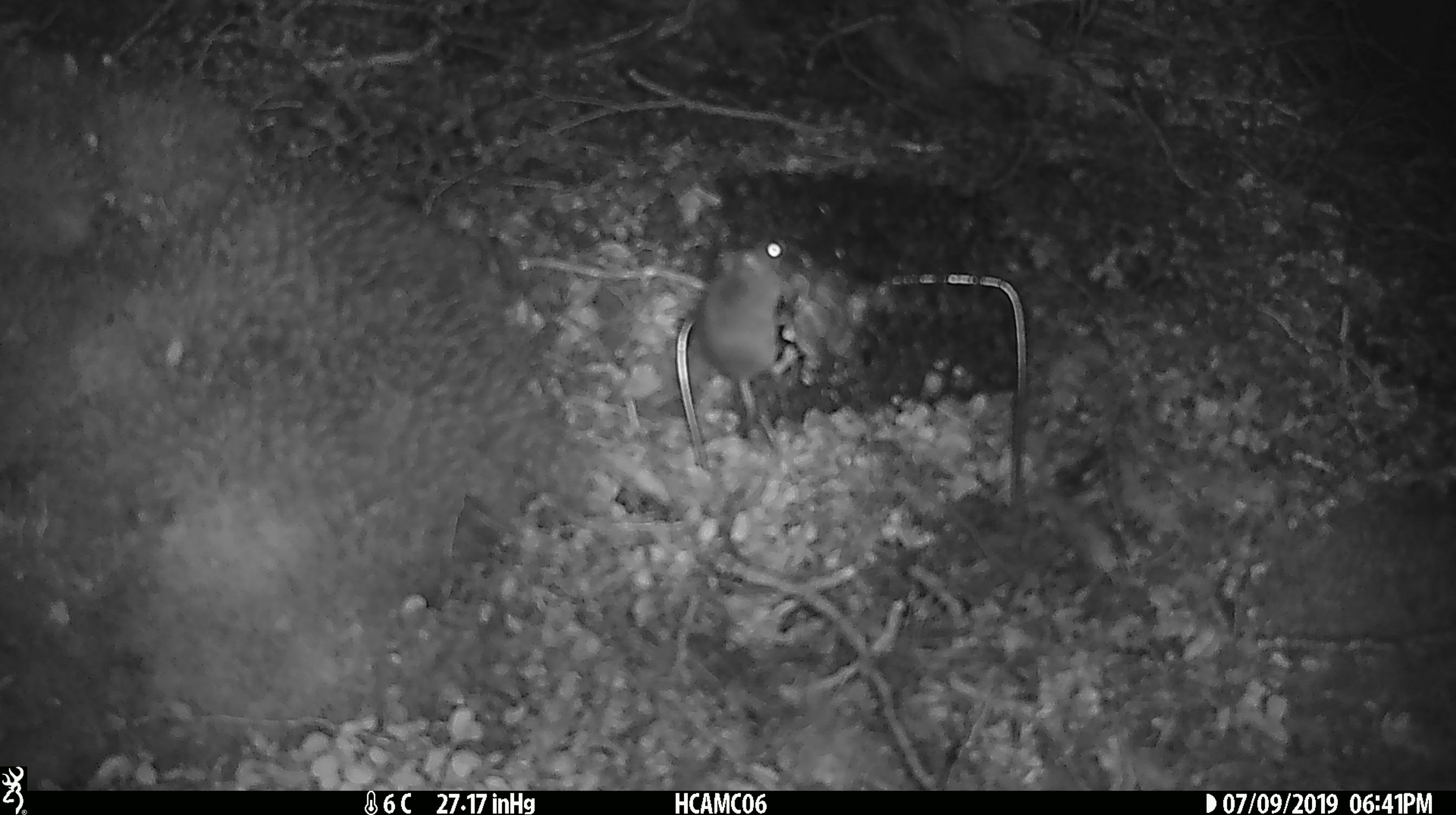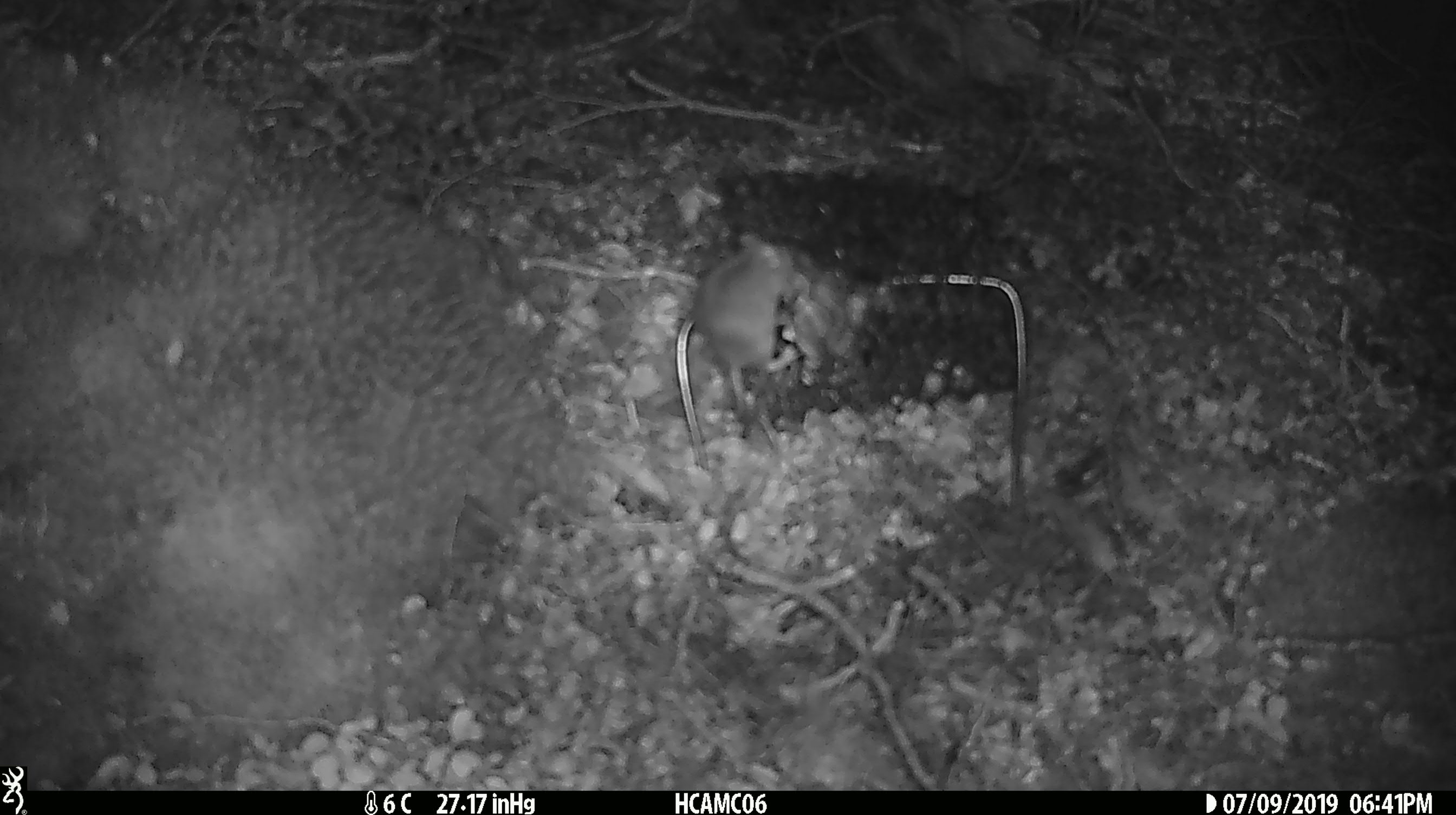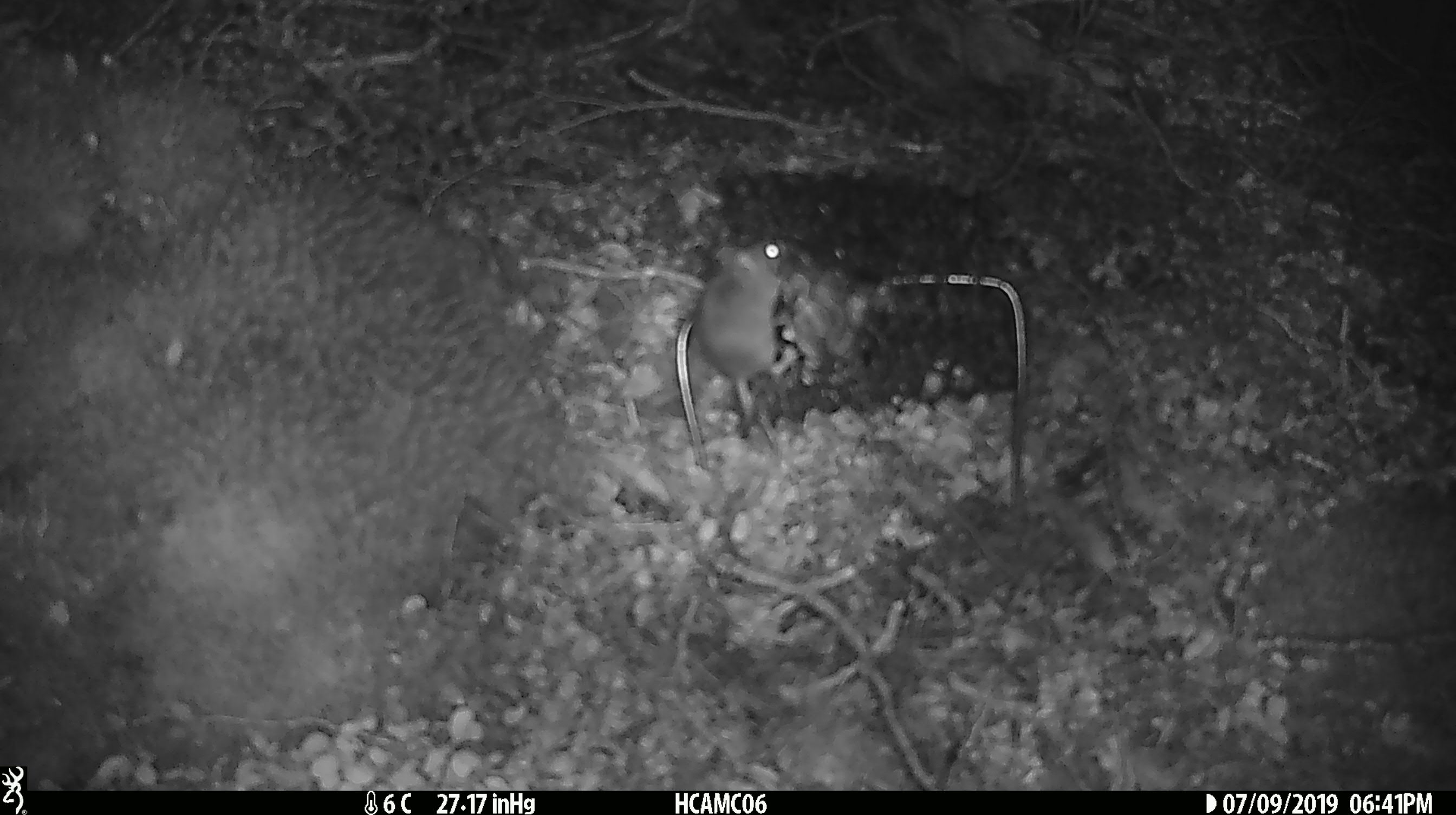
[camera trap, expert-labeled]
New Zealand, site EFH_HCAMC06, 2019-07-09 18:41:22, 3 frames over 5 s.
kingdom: Animalia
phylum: Chordata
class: Mammalia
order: Rodentia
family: Muridae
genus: Mus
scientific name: Mus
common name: mouse